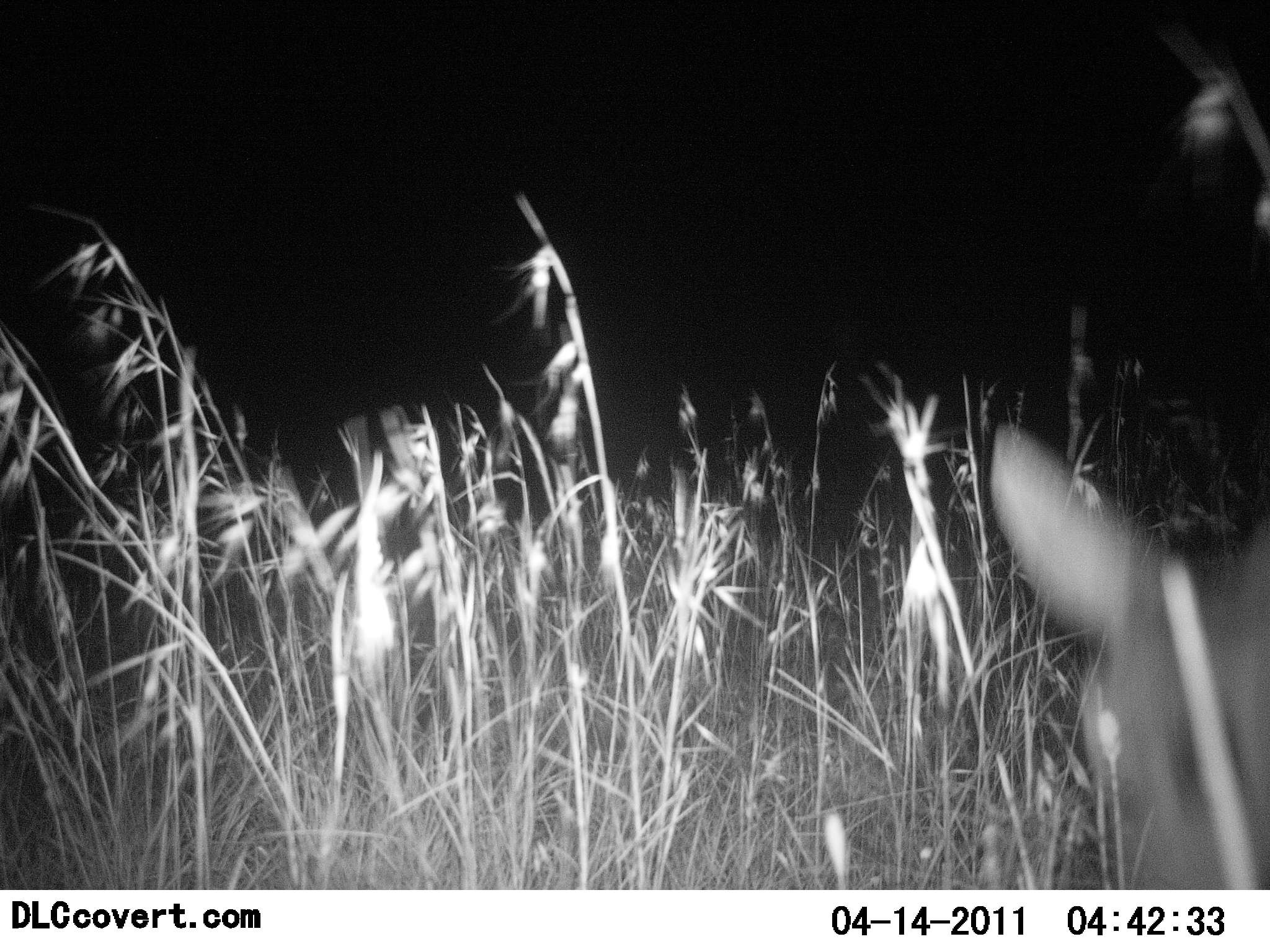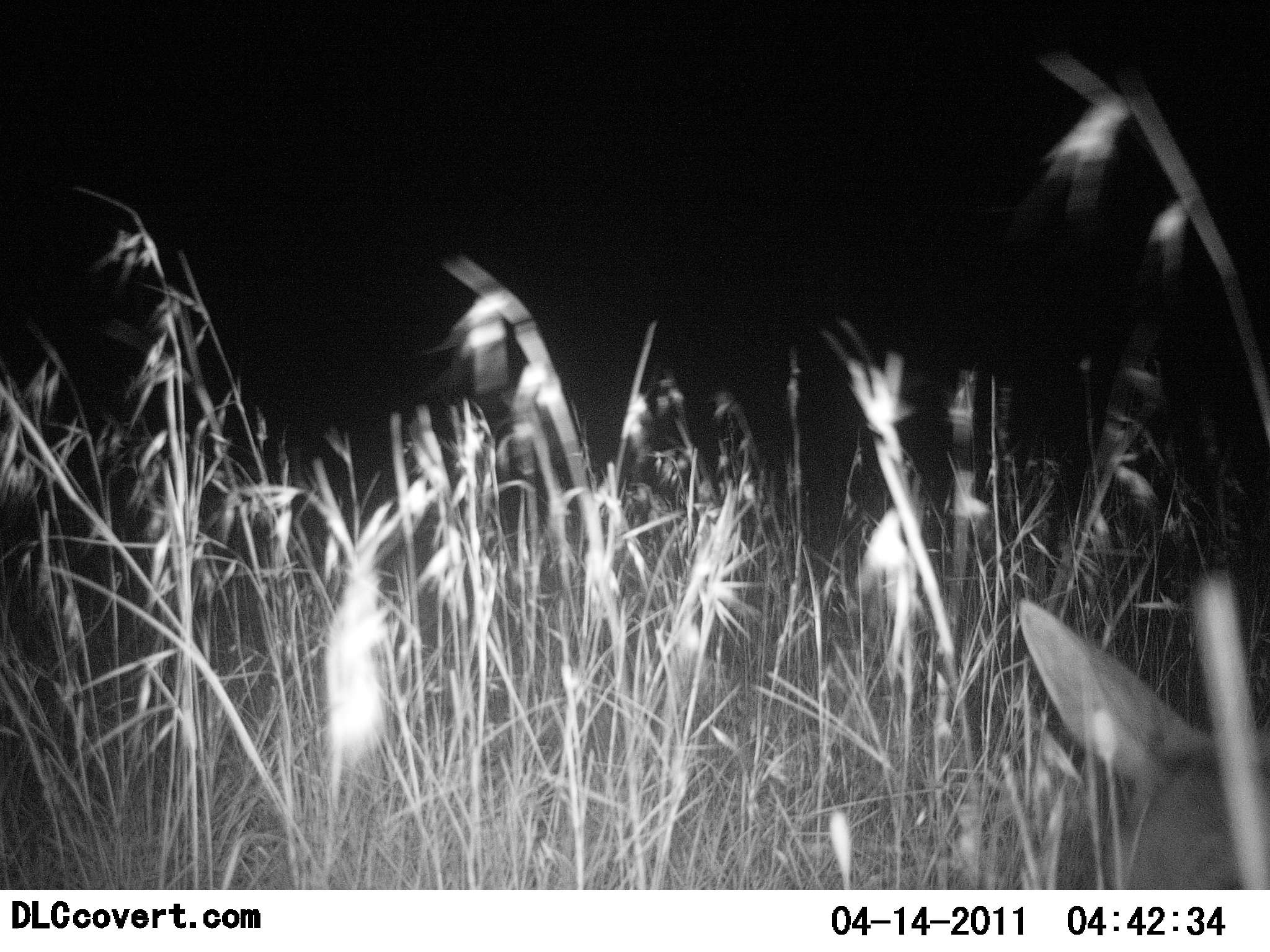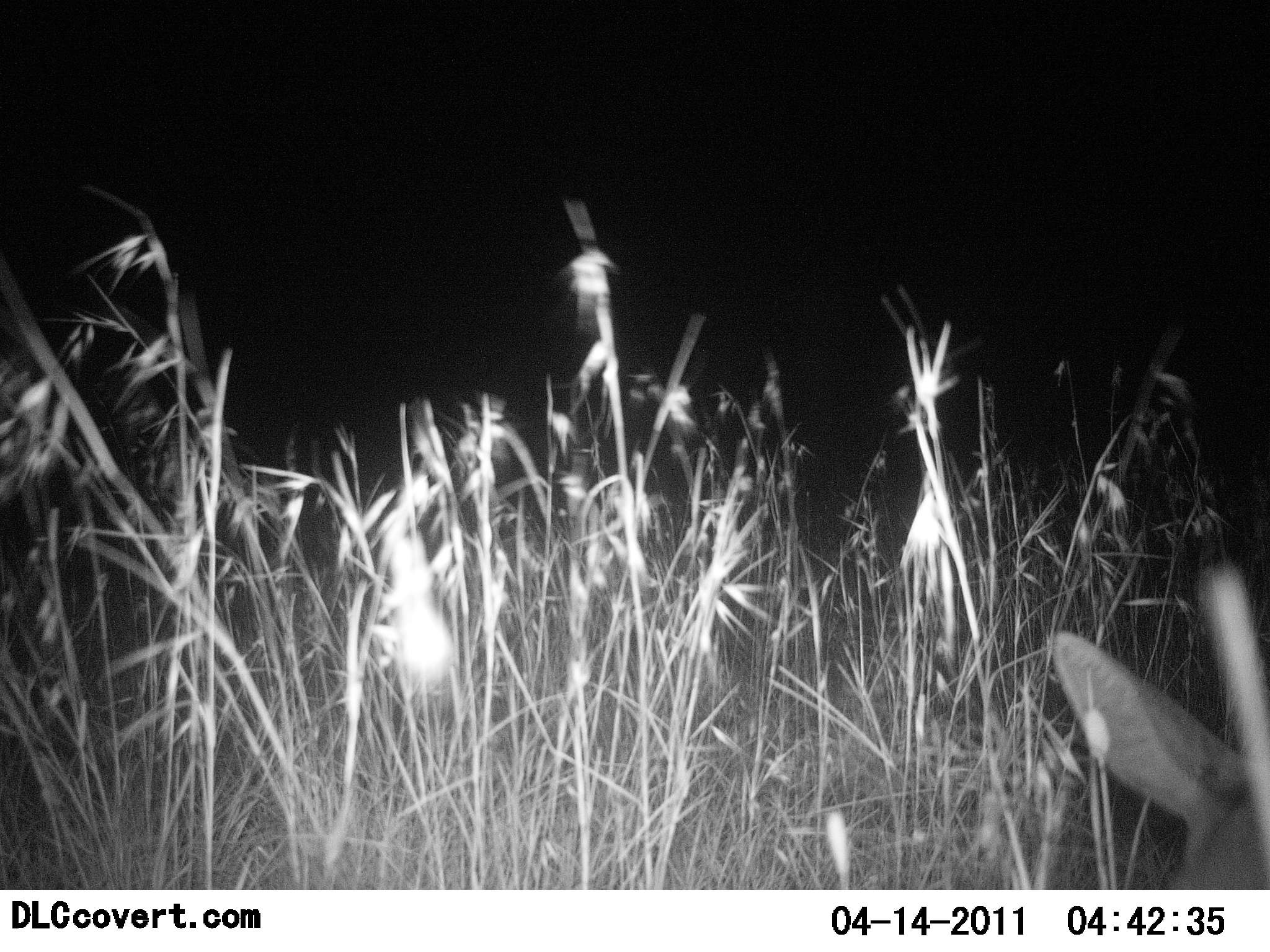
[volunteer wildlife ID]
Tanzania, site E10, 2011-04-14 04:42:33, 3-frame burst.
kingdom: Animalia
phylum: Chordata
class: Mammalia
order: Artiodactyla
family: Bovidae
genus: Redunca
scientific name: Redunca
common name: reedbuck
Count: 1.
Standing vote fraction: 20%.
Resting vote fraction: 40%.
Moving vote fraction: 0%.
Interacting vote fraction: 0%.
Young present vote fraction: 0%.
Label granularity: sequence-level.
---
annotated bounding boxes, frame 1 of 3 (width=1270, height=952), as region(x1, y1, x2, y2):
animal: region(990, 415, 1270, 889)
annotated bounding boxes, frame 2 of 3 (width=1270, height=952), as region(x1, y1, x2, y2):
animal: region(1013, 598, 1270, 889)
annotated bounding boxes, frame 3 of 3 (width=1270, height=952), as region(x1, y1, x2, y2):
animal: region(1044, 629, 1270, 890)